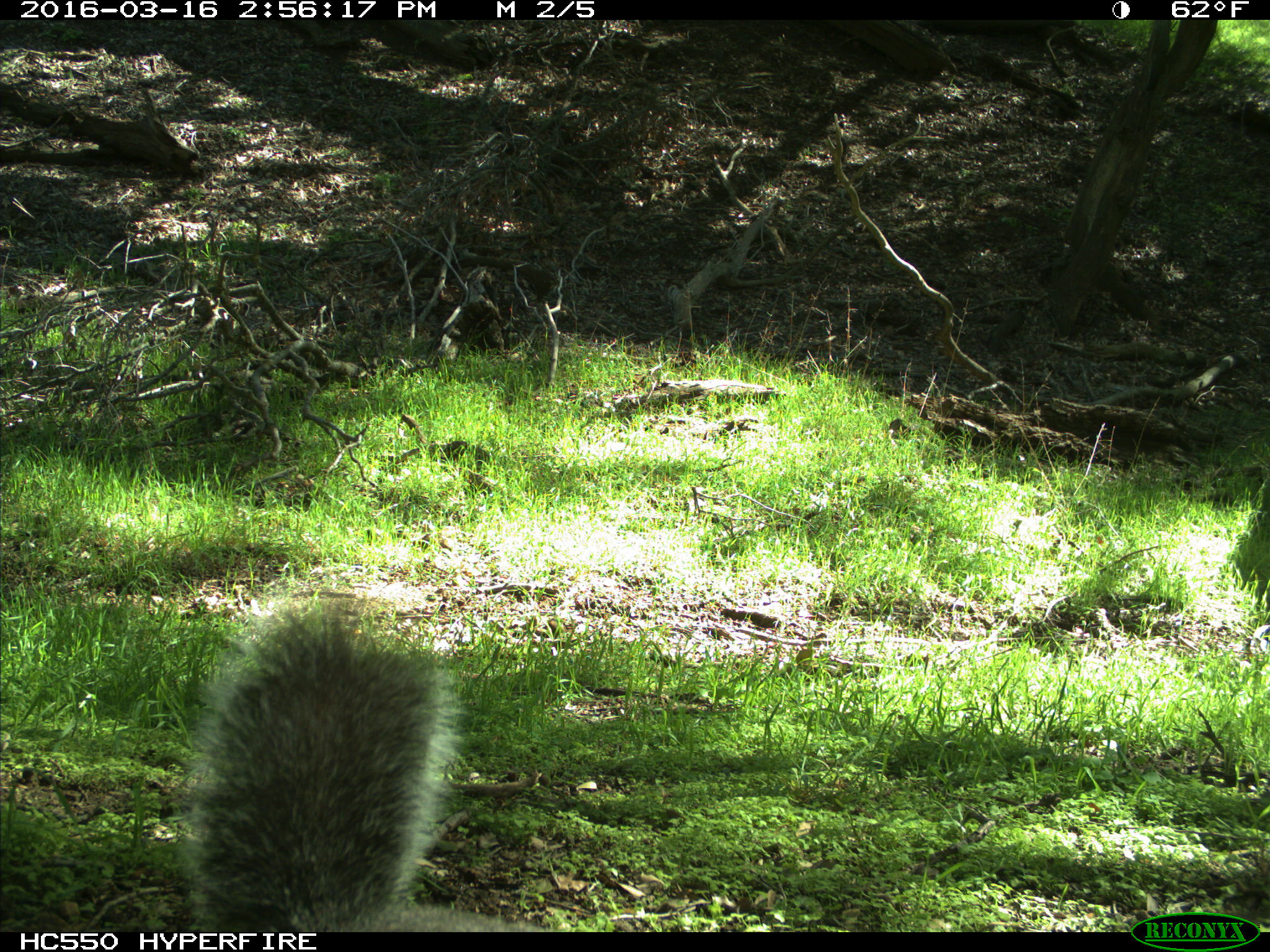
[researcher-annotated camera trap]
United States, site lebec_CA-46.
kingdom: Animalia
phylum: Chordata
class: Mammalia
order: Rodentia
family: Sciuridae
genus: Sciurus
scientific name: Sciurus carolinensis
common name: eastern gray squirrel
Sciurus carolinensis (eastern gray squirrel).